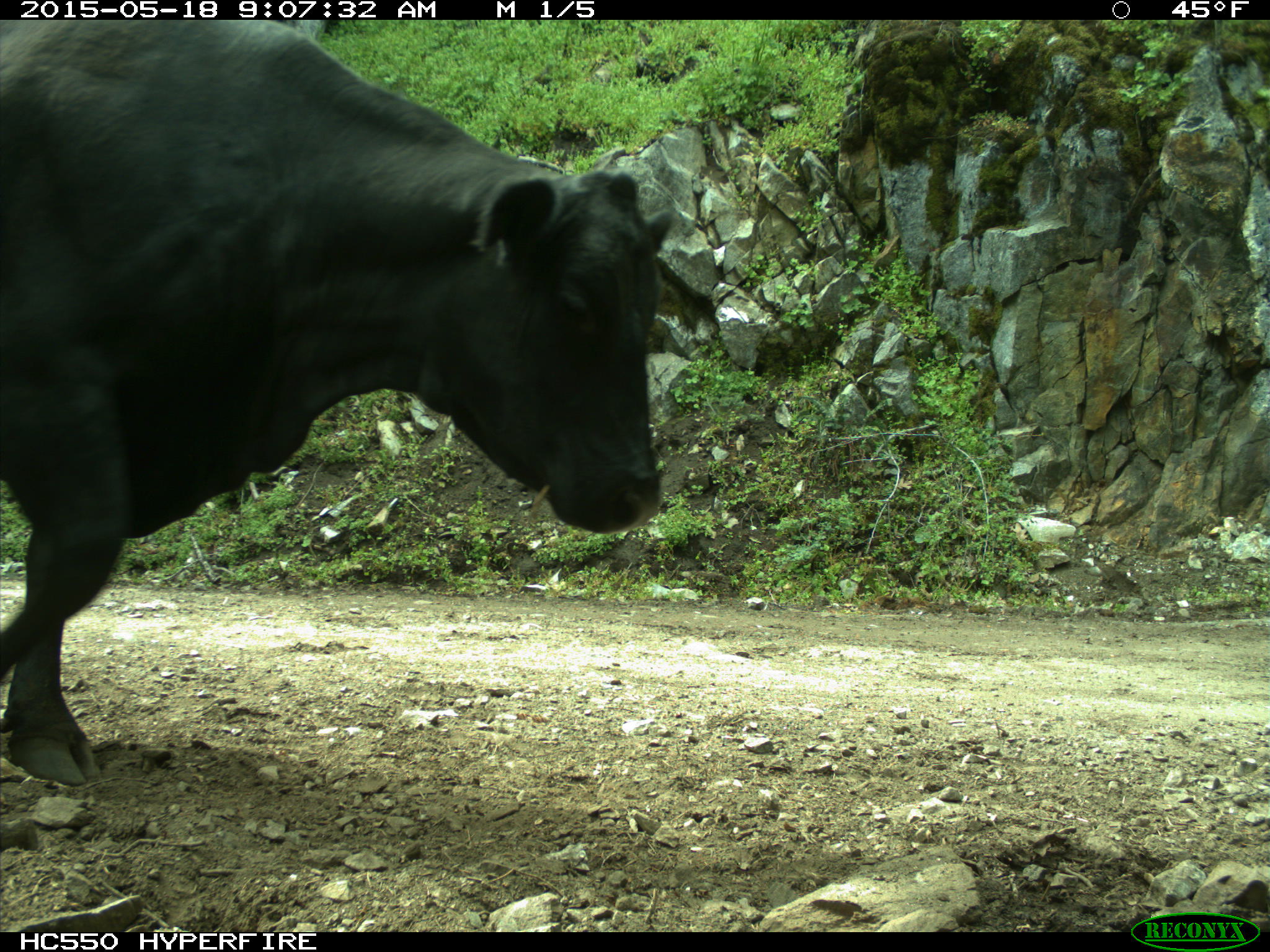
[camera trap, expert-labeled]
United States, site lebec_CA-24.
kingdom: Animalia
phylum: Chordata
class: Mammalia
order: Artiodactyla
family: Bovidae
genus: Bos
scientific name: Bos taurus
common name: domestic cow